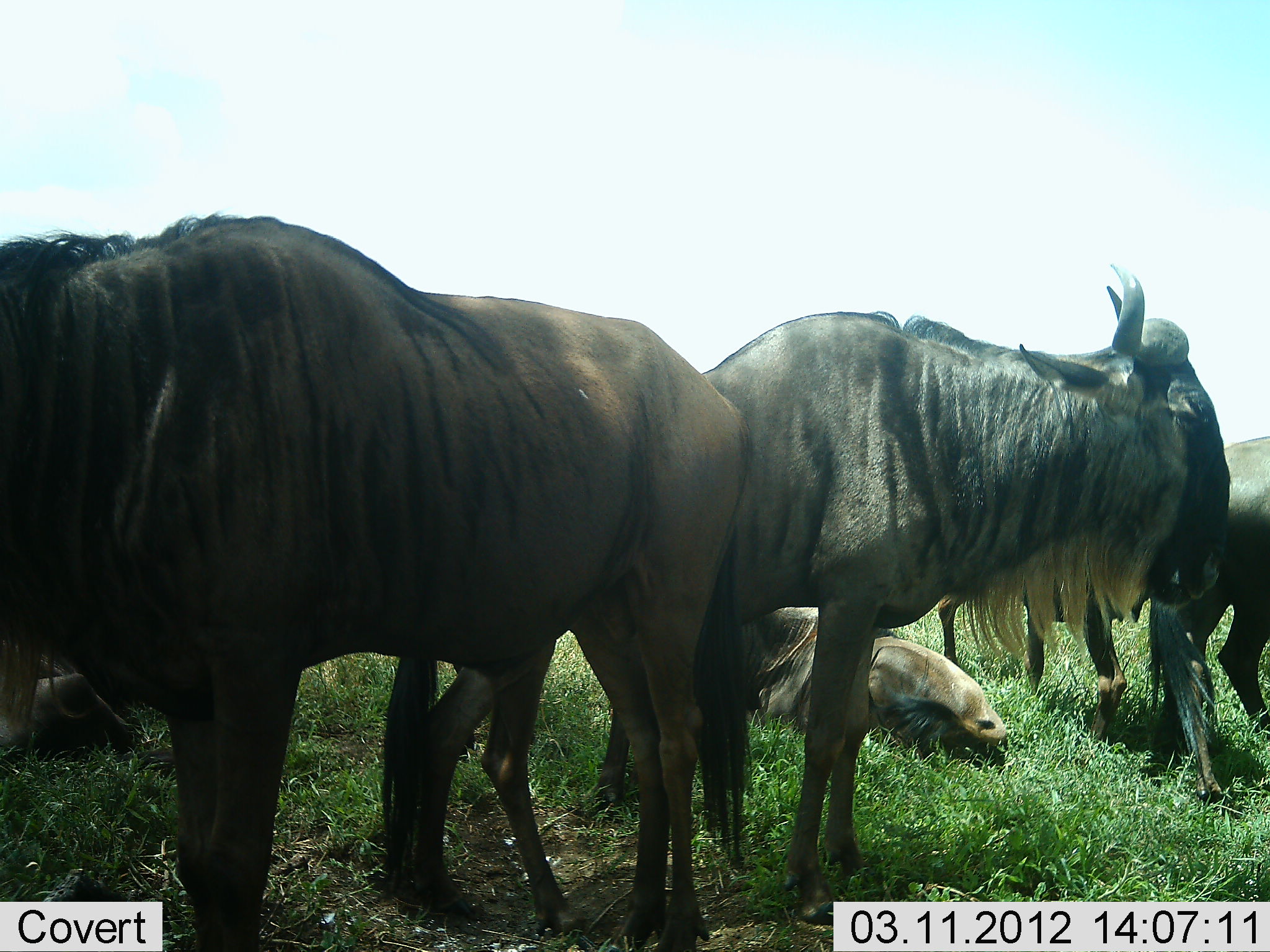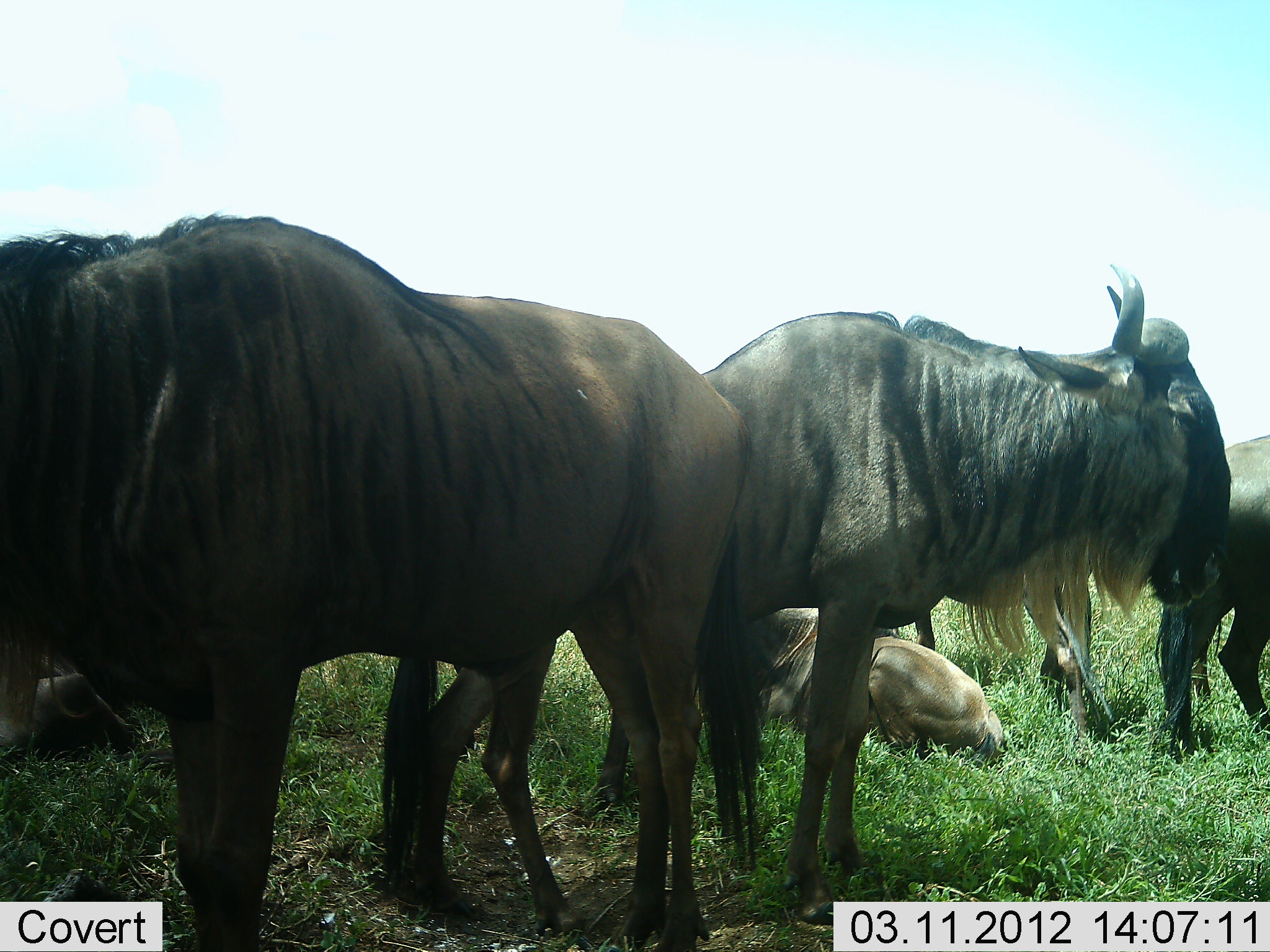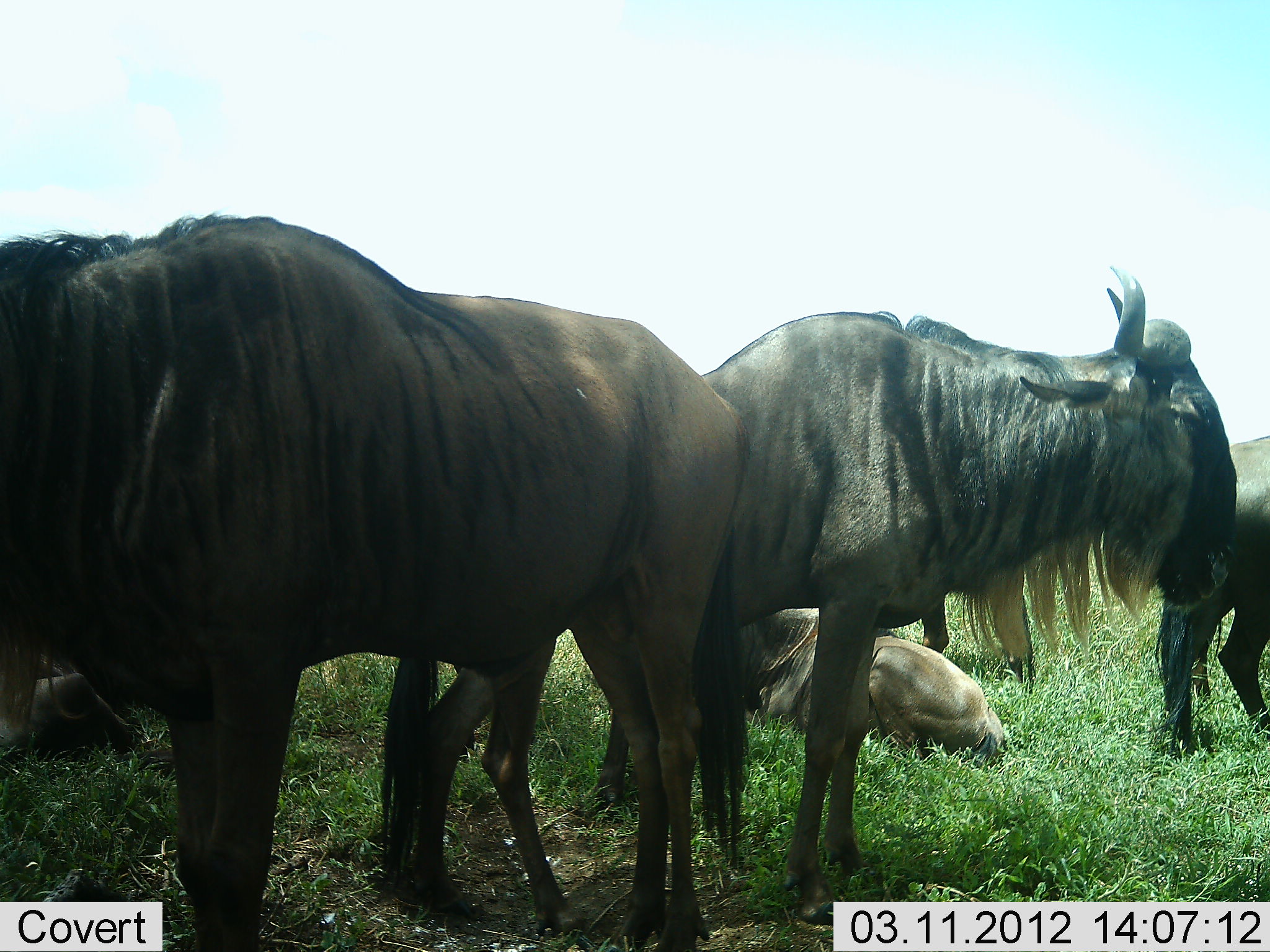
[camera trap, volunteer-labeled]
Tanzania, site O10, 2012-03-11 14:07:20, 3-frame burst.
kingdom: Animalia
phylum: Chordata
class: Mammalia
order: Artiodactyla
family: Bovidae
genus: Connochaetes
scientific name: Connochaetes taurinus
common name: blue wildebeest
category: wildebeest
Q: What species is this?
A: Wildebeest (blue wildebeest) (Connochaetes taurinus).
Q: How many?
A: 6.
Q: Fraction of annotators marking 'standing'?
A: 90%.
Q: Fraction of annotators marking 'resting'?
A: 90%.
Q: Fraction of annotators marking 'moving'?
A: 24%.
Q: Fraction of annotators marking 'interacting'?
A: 0%.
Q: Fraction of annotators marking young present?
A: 29%.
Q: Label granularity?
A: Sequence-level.